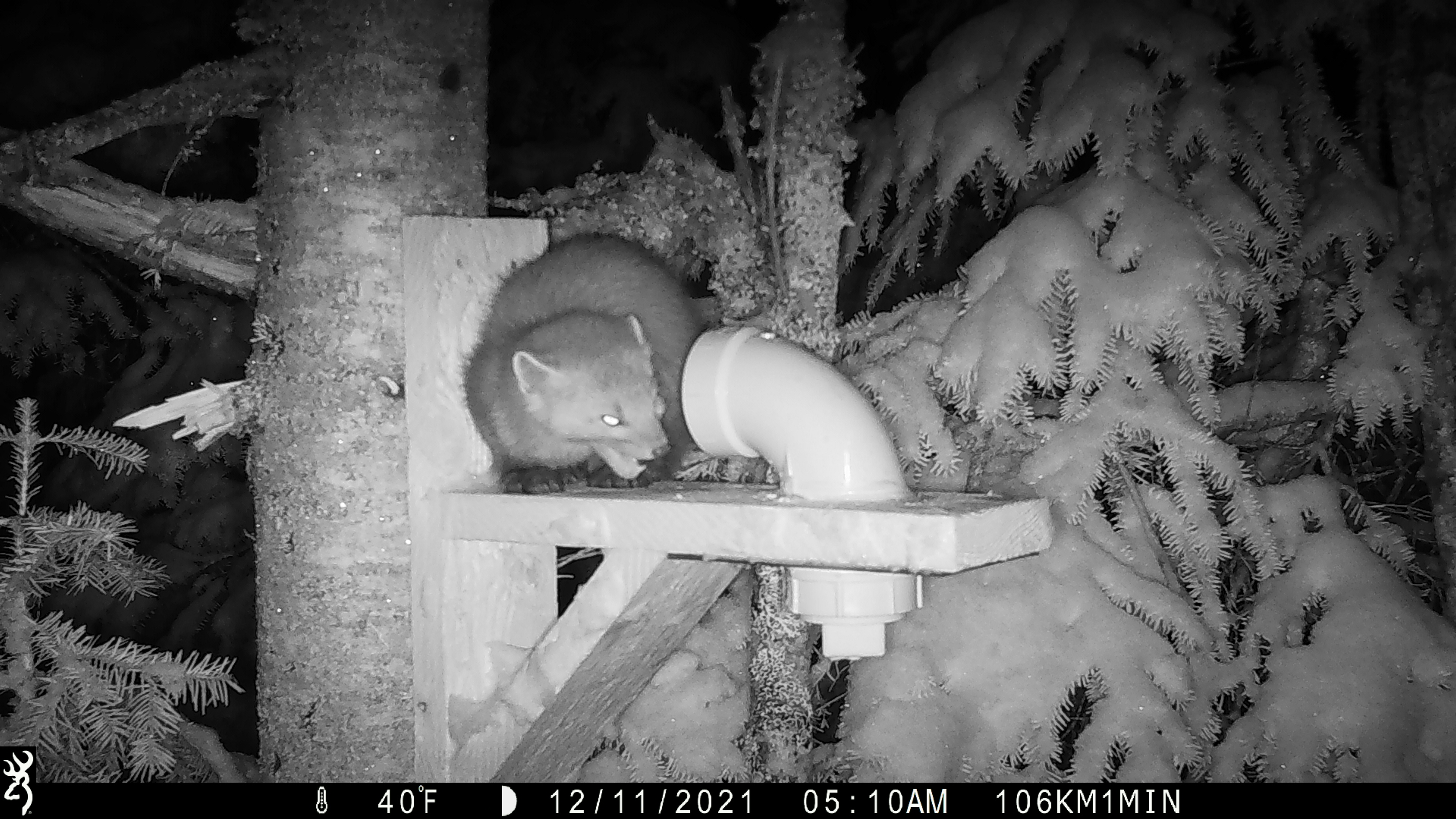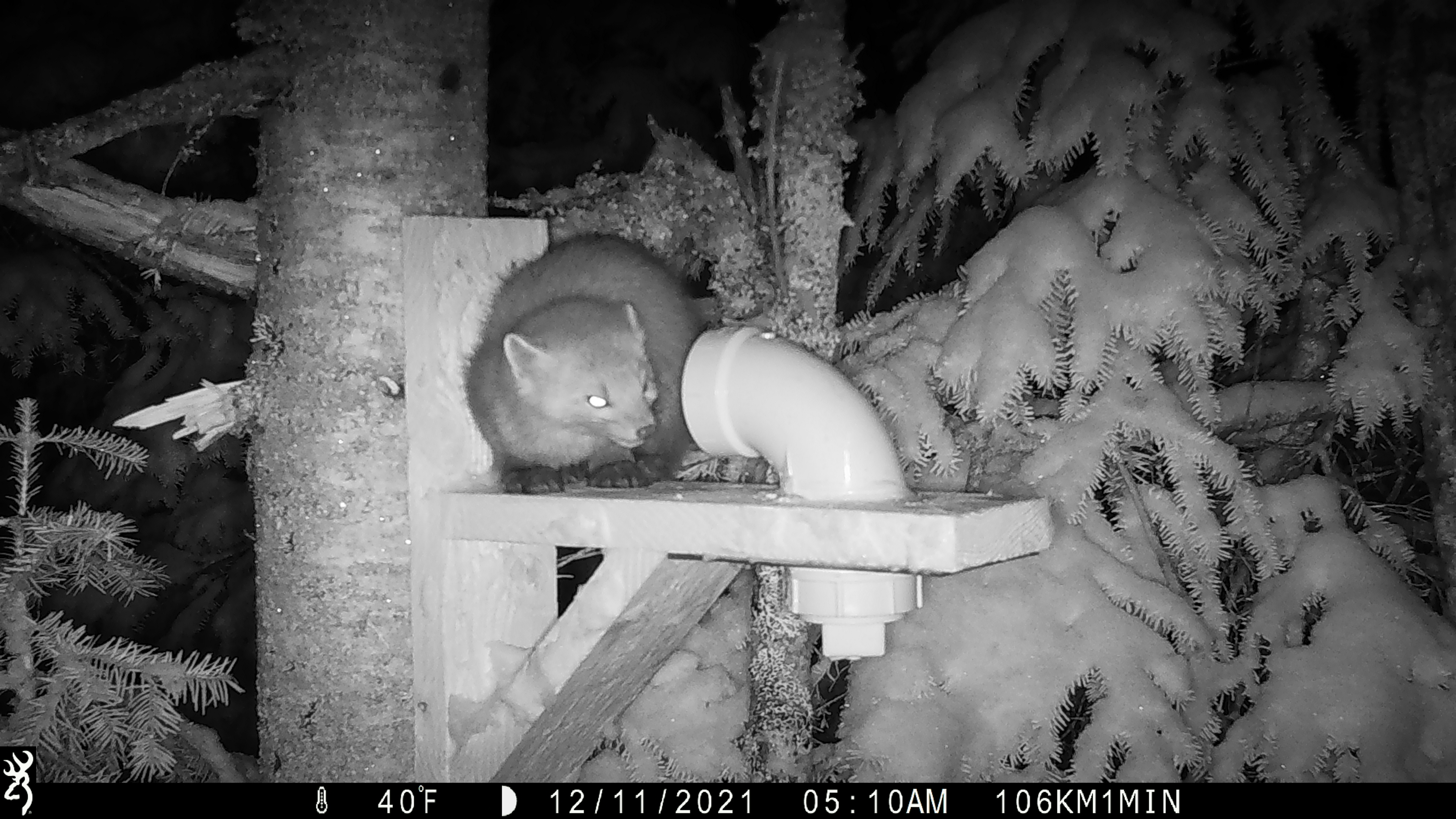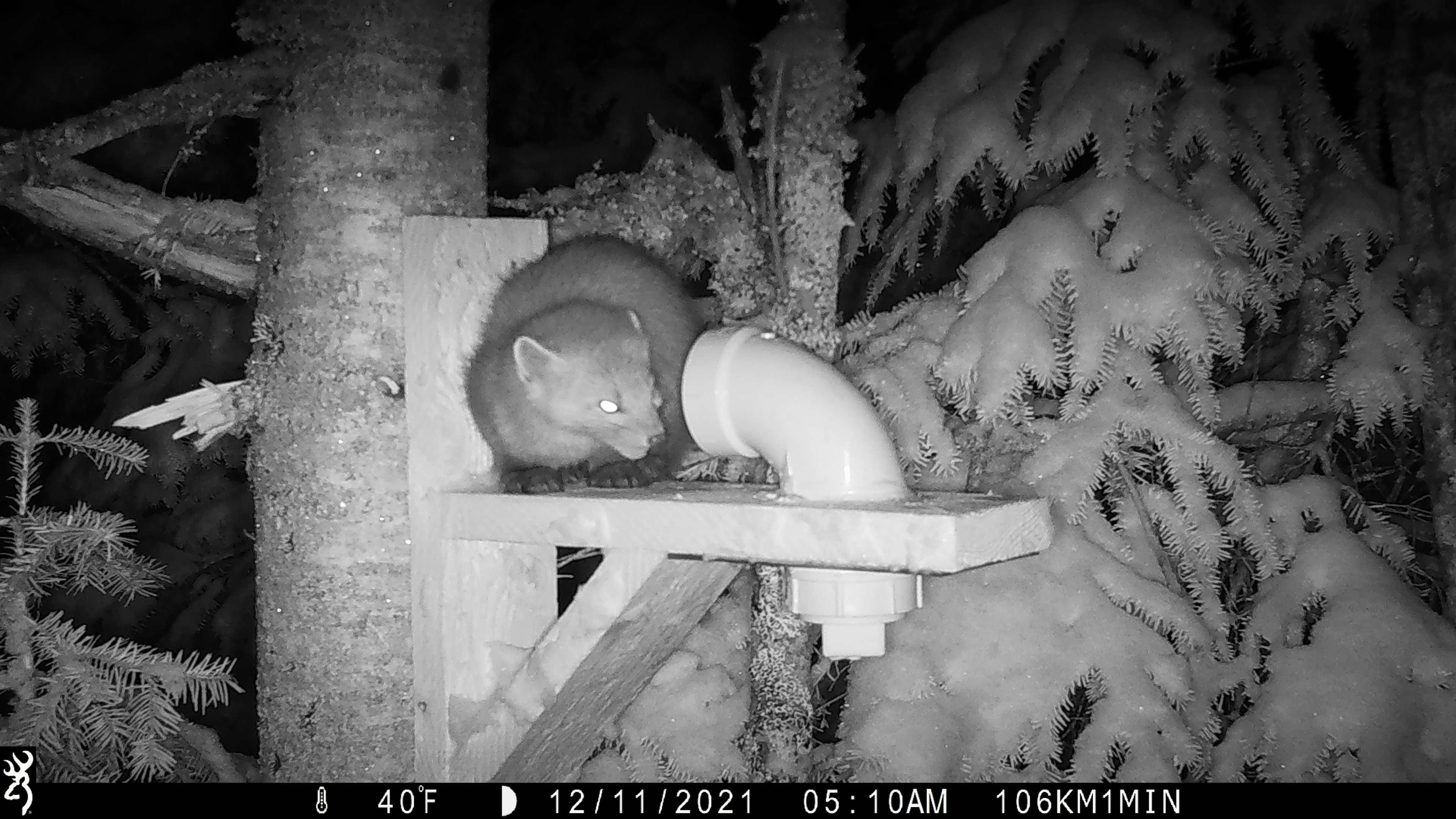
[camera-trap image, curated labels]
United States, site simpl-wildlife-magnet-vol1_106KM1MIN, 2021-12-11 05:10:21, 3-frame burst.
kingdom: Animalia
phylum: Chordata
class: Mammalia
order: Carnivora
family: Mustelidae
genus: Martes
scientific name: Martes americana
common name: american marten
American marten (Martes americana).